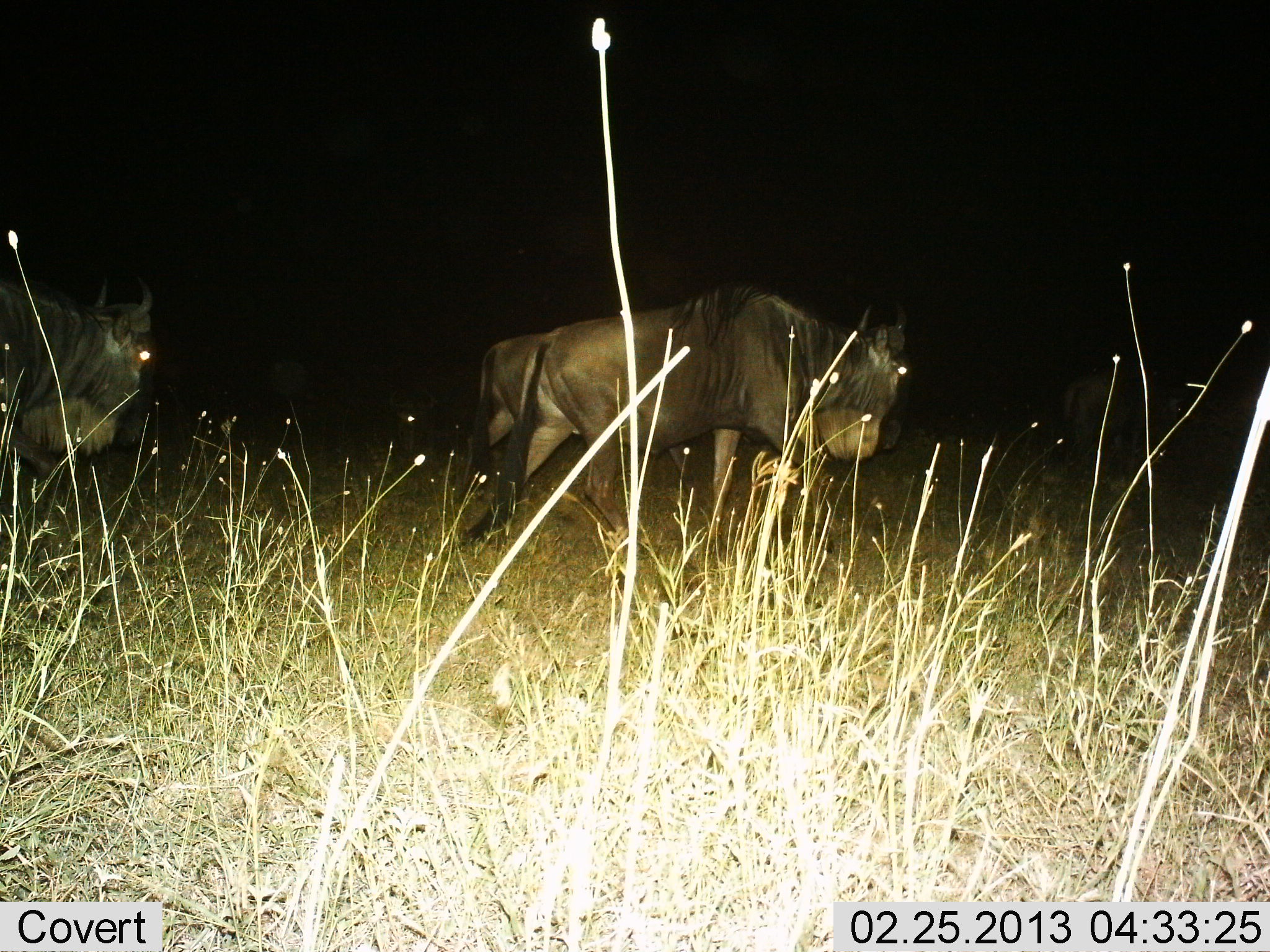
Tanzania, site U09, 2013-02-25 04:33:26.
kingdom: Animalia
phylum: Chordata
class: Mammalia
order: Artiodactyla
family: Bovidae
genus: Connochaetes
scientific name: Connochaetes taurinus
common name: blue wildebeest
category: wildebeest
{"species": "wildebeest (blue wildebeest) (Connochaetes taurinus)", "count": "3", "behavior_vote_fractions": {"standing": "15%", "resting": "0%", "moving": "81%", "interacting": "0%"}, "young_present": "0%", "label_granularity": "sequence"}